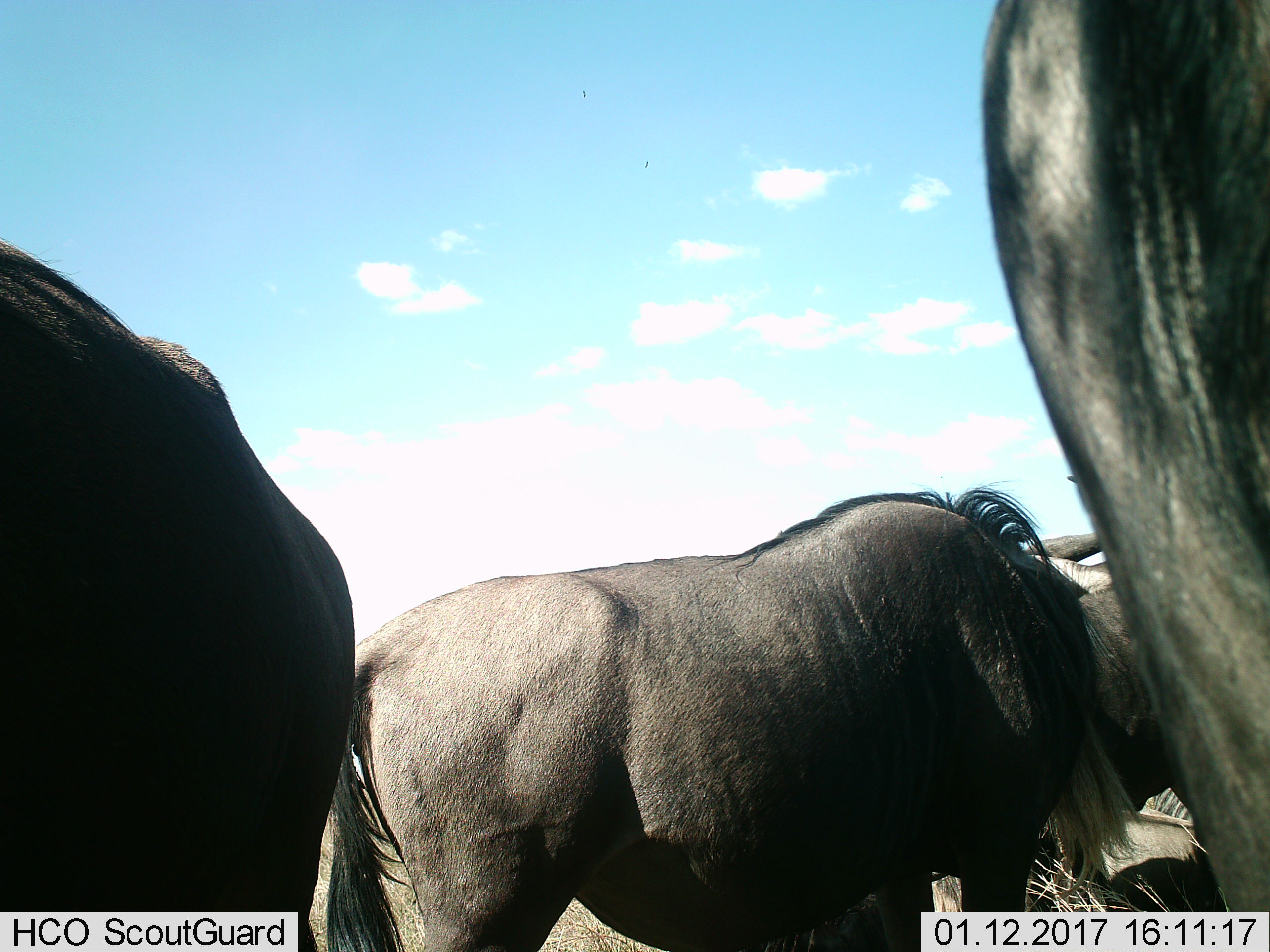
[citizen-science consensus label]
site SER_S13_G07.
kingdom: Animalia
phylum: Chordata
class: Mammalia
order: Artiodactyla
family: Bovidae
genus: Connochaetes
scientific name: Connochaetes taurinus taurinus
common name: blue wildebeest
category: wildebeestblue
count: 4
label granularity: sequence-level